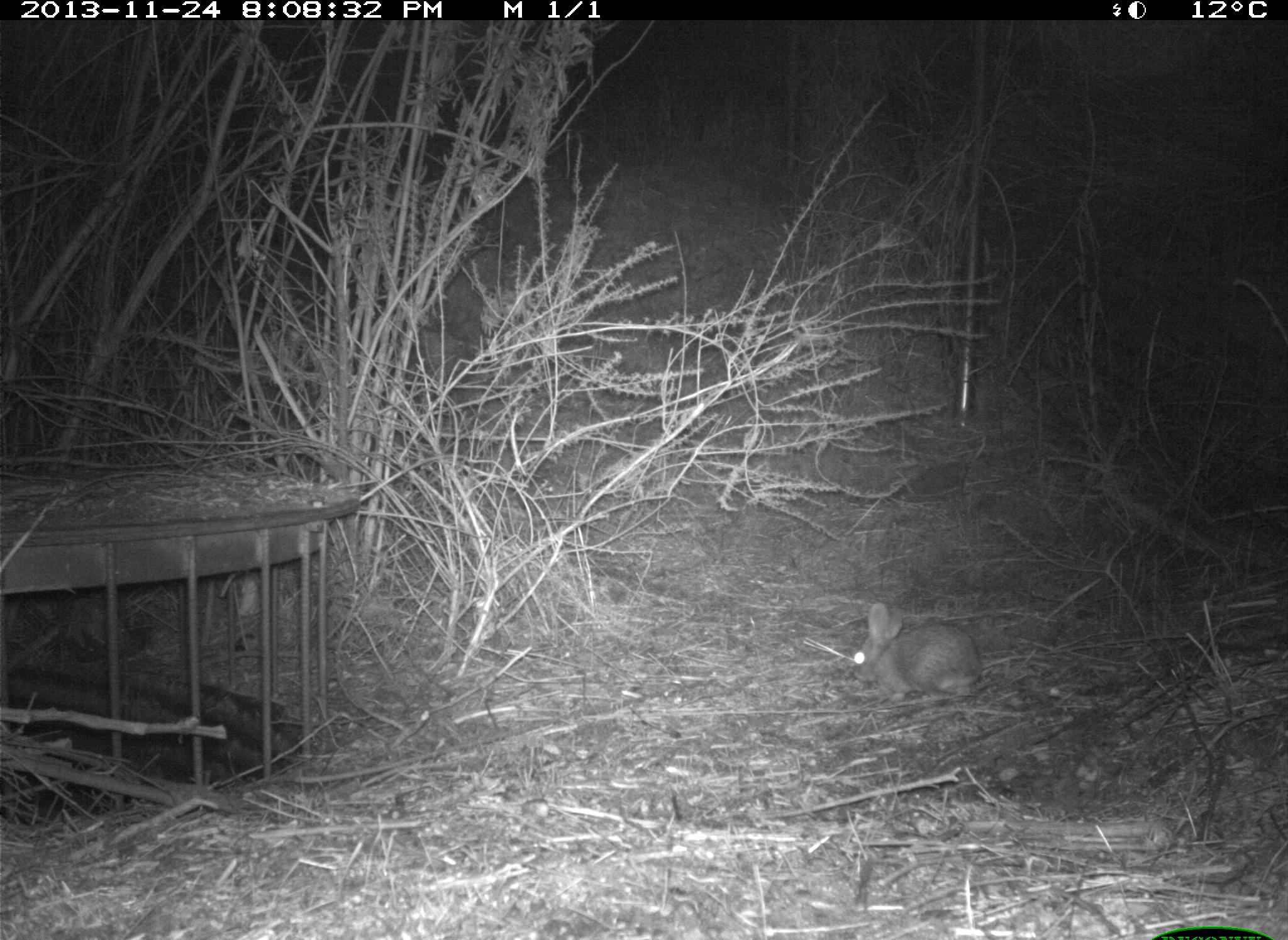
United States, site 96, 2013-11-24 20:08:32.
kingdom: Animalia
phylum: Chordata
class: Mammalia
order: Lagomorpha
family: Leporidae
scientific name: Leporidae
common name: rabbits and hares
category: rabbit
Rabbit (rabbits and hares) (Leporidae).